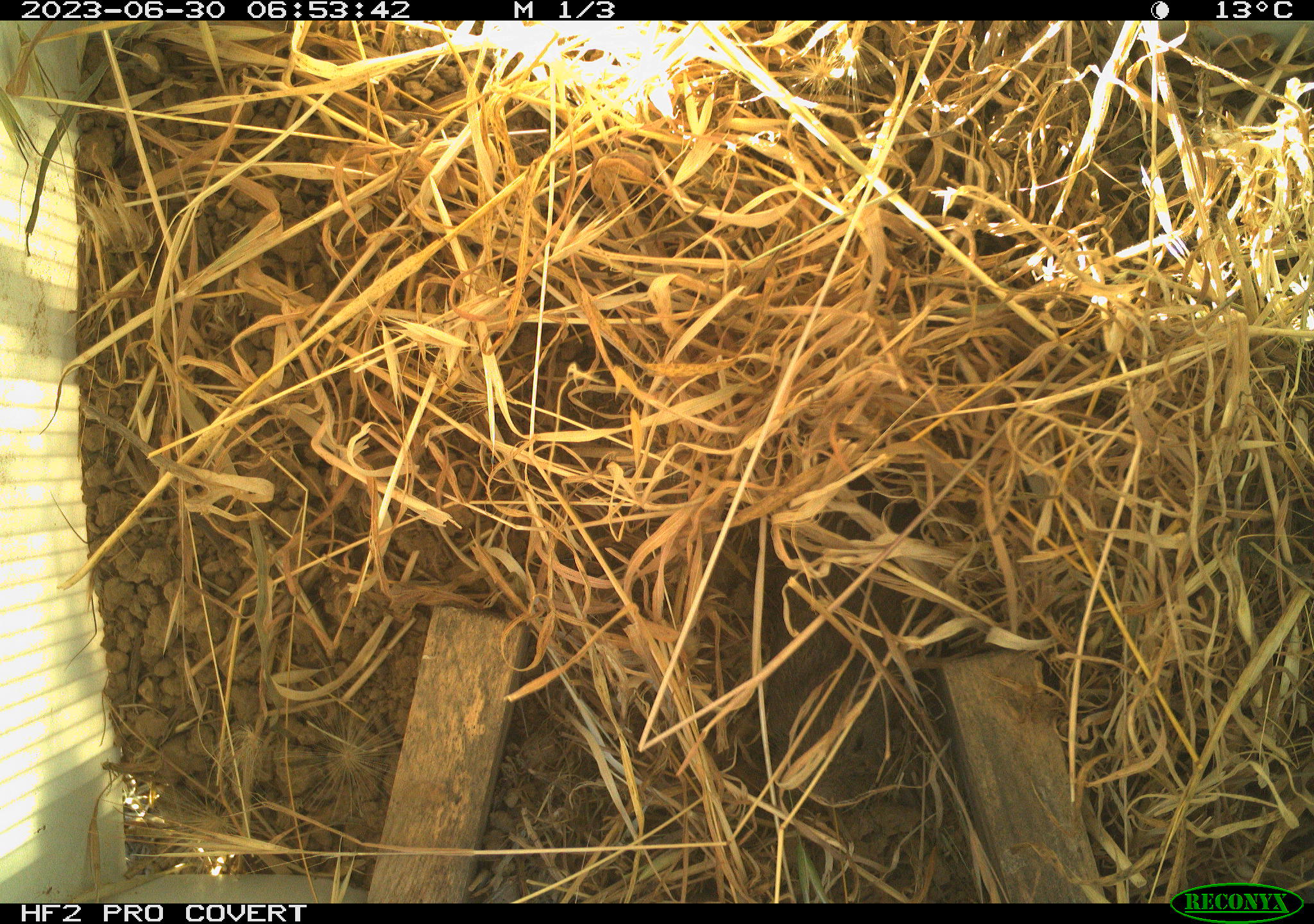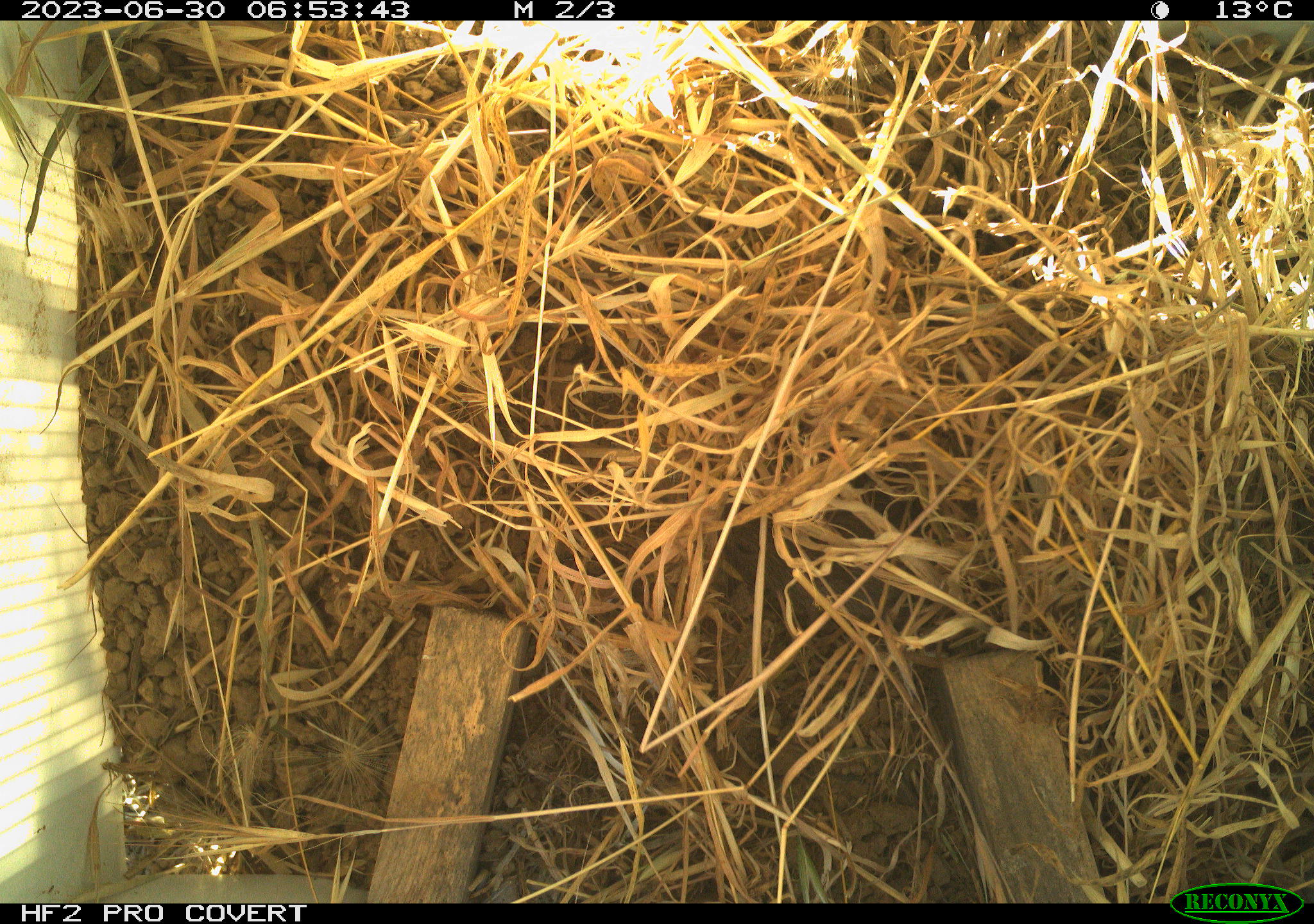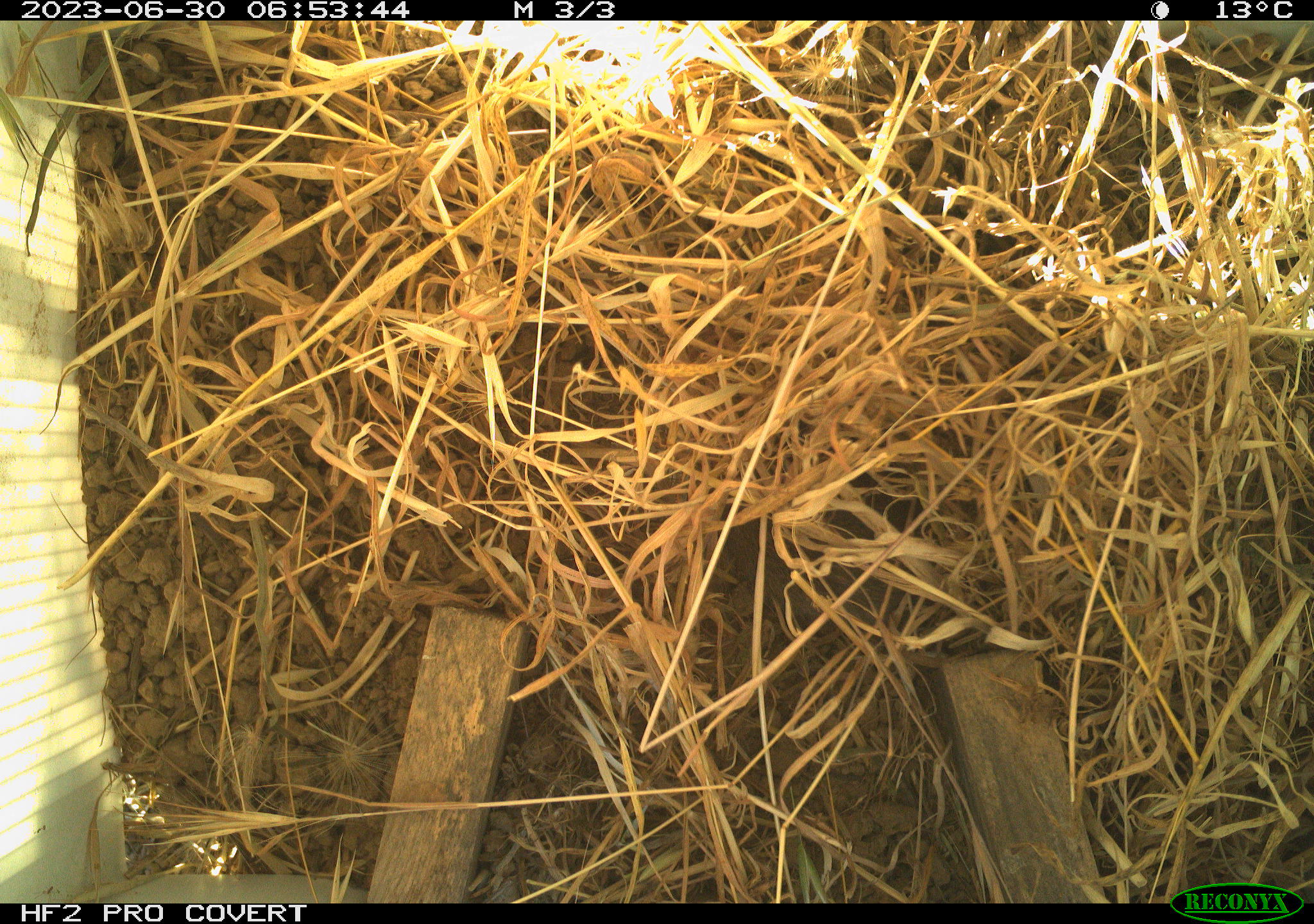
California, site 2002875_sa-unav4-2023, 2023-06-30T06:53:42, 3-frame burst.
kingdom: Animalia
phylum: Chordata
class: Mammalia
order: Rodentia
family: Cricetidae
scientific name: Arvicolinae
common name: voles, lemmings, and muskrats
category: arvicolinae subfamily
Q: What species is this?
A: Arvicolinae subfamily (voles, lemmings, and muskrats) (Arvicolinae).